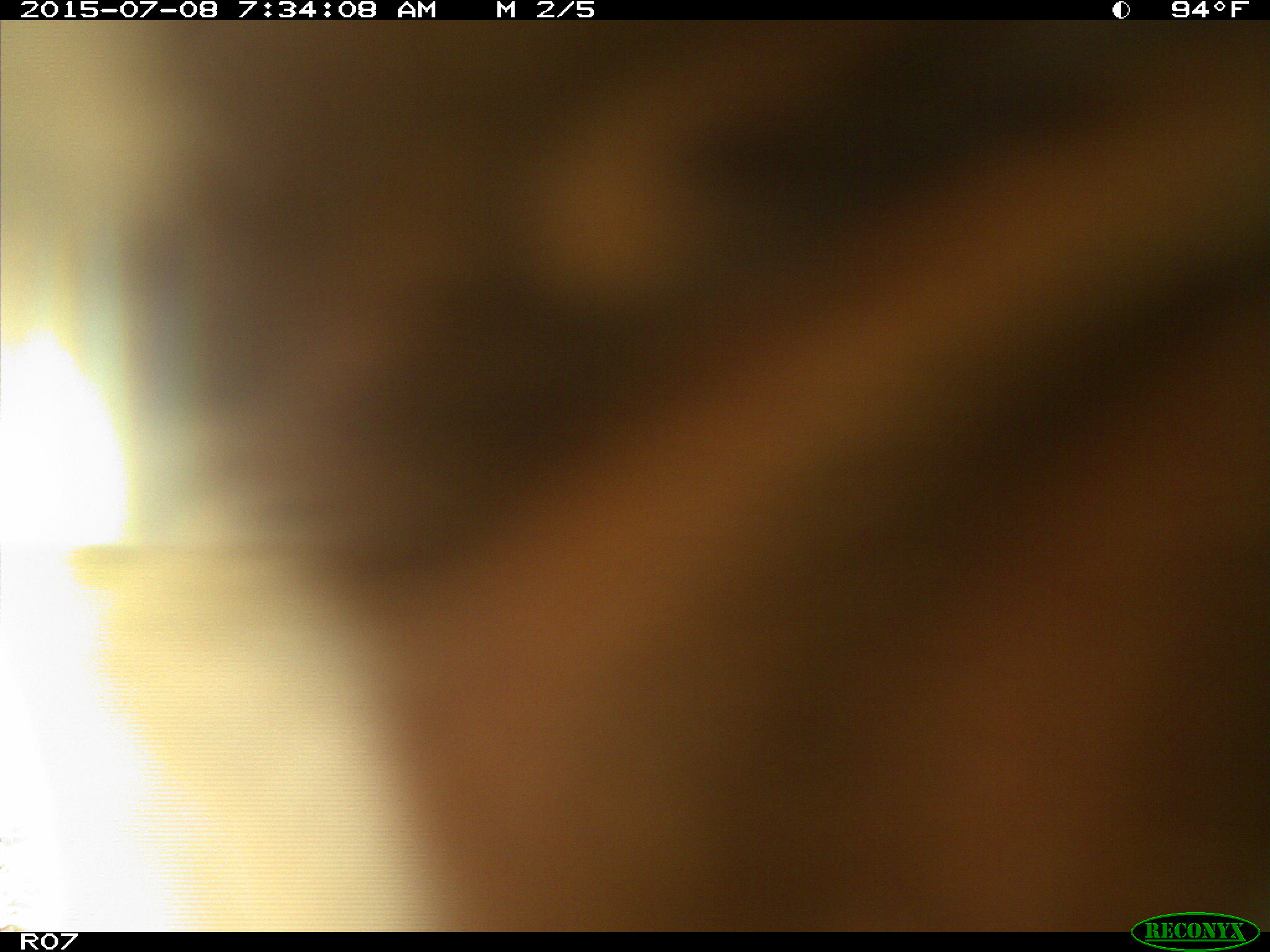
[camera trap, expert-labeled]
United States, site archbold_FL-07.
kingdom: Animalia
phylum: Chordata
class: Mammalia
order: Artiodactyla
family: Bovidae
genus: Bos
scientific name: Bos taurus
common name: domestic cow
Bos taurus (domestic cow).